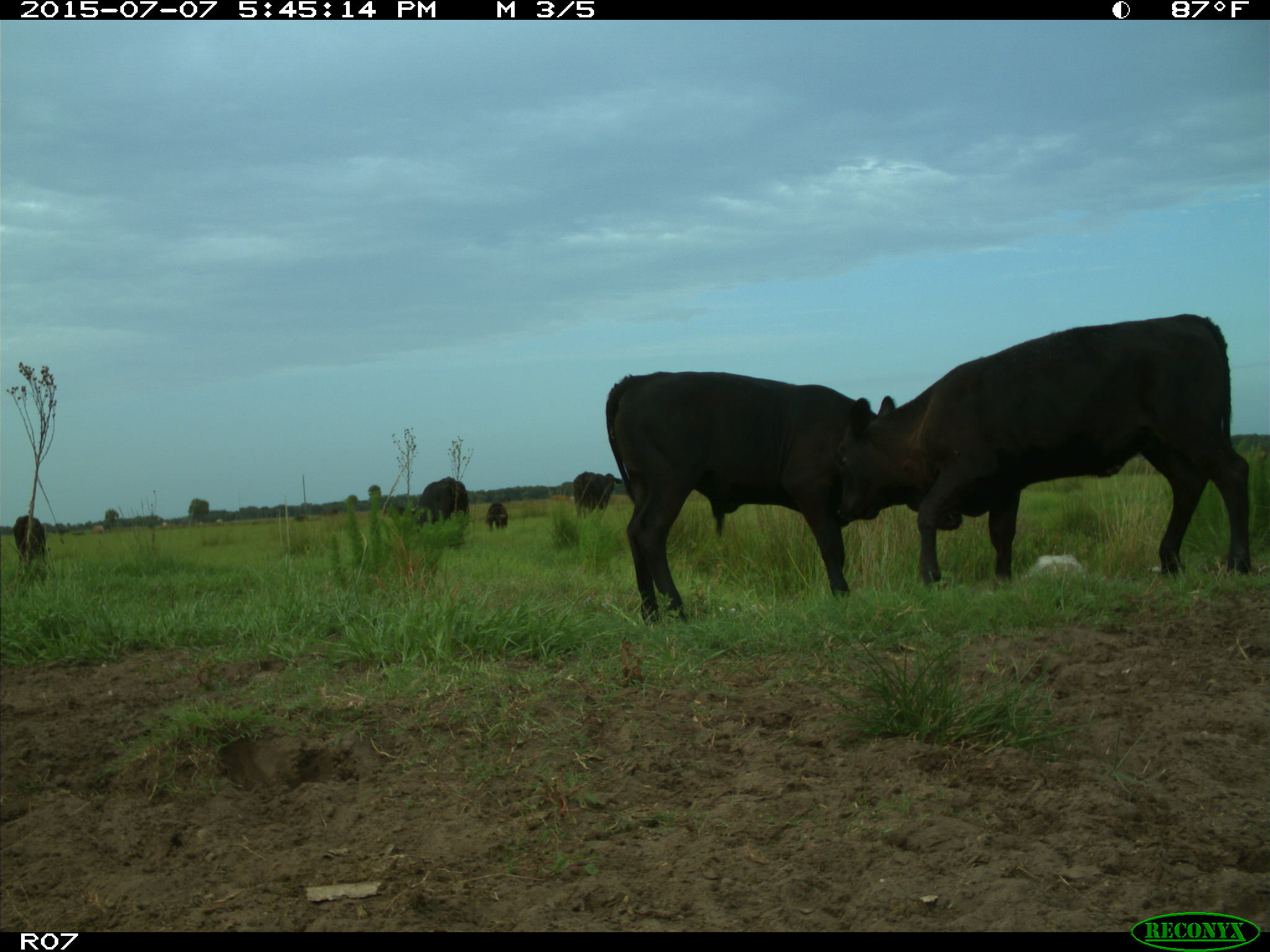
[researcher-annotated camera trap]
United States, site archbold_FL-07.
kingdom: Animalia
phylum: Chordata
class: Mammalia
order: Artiodactyla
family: Bovidae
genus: Bos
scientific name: Bos taurus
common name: domestic cow